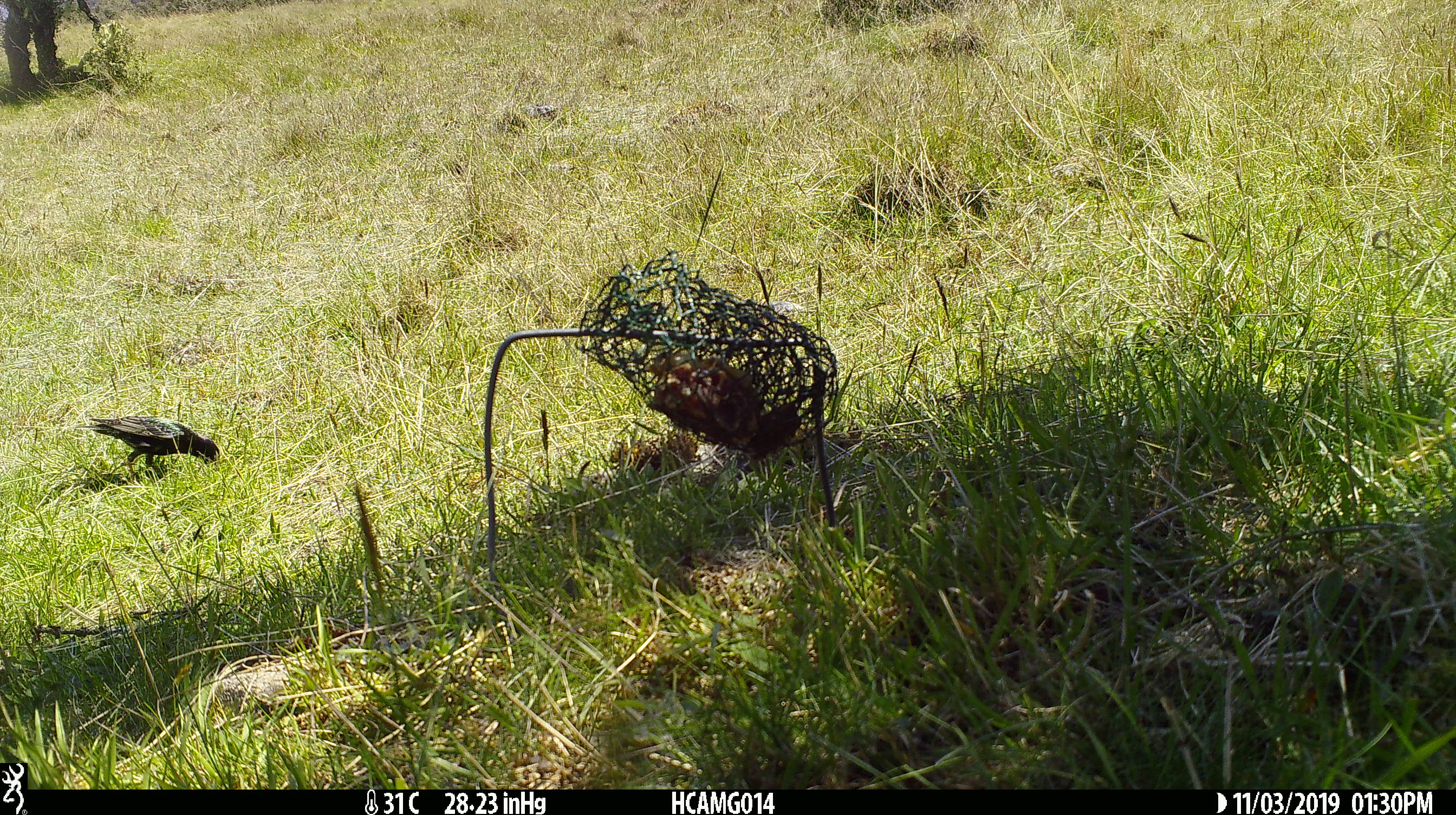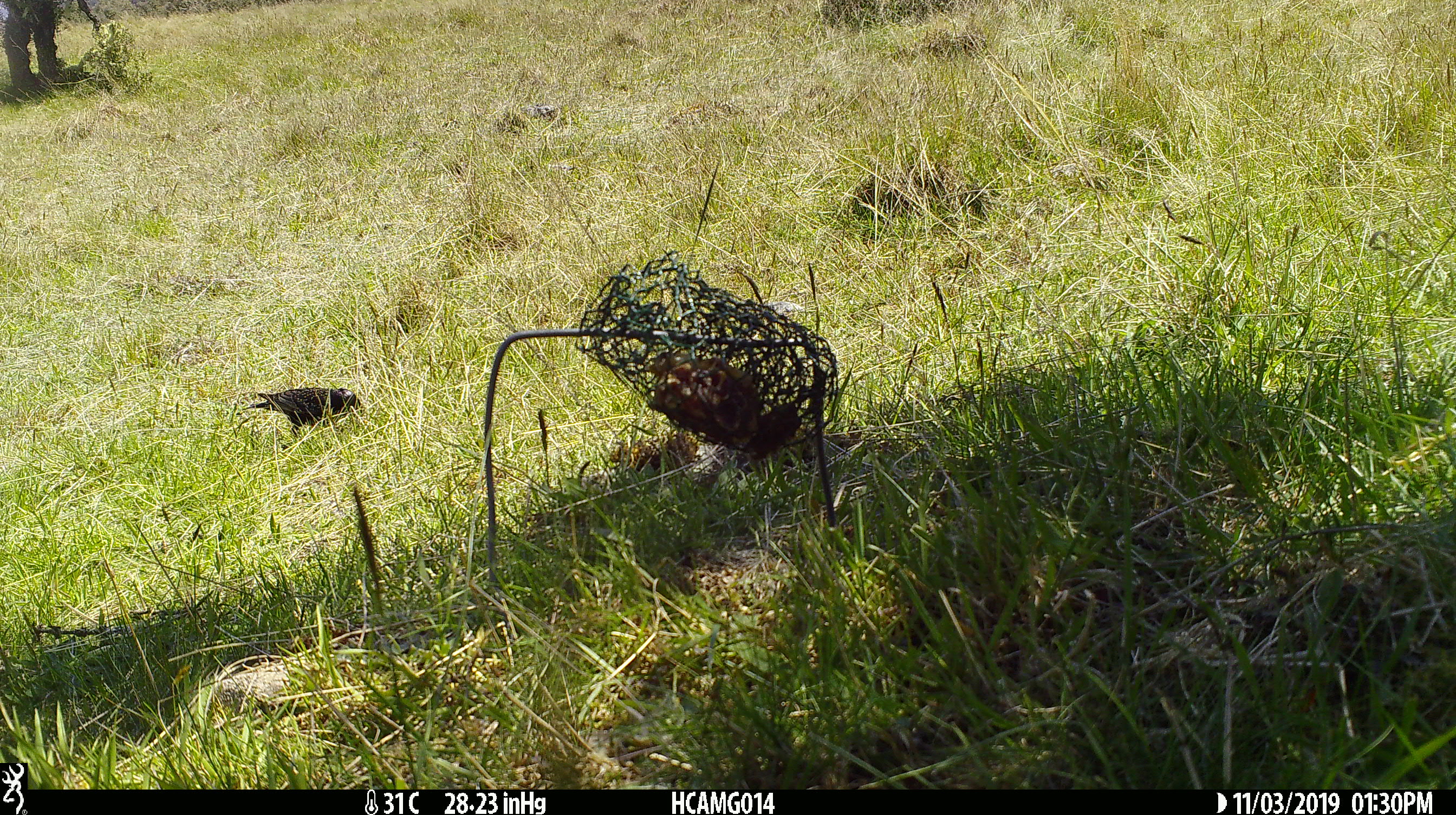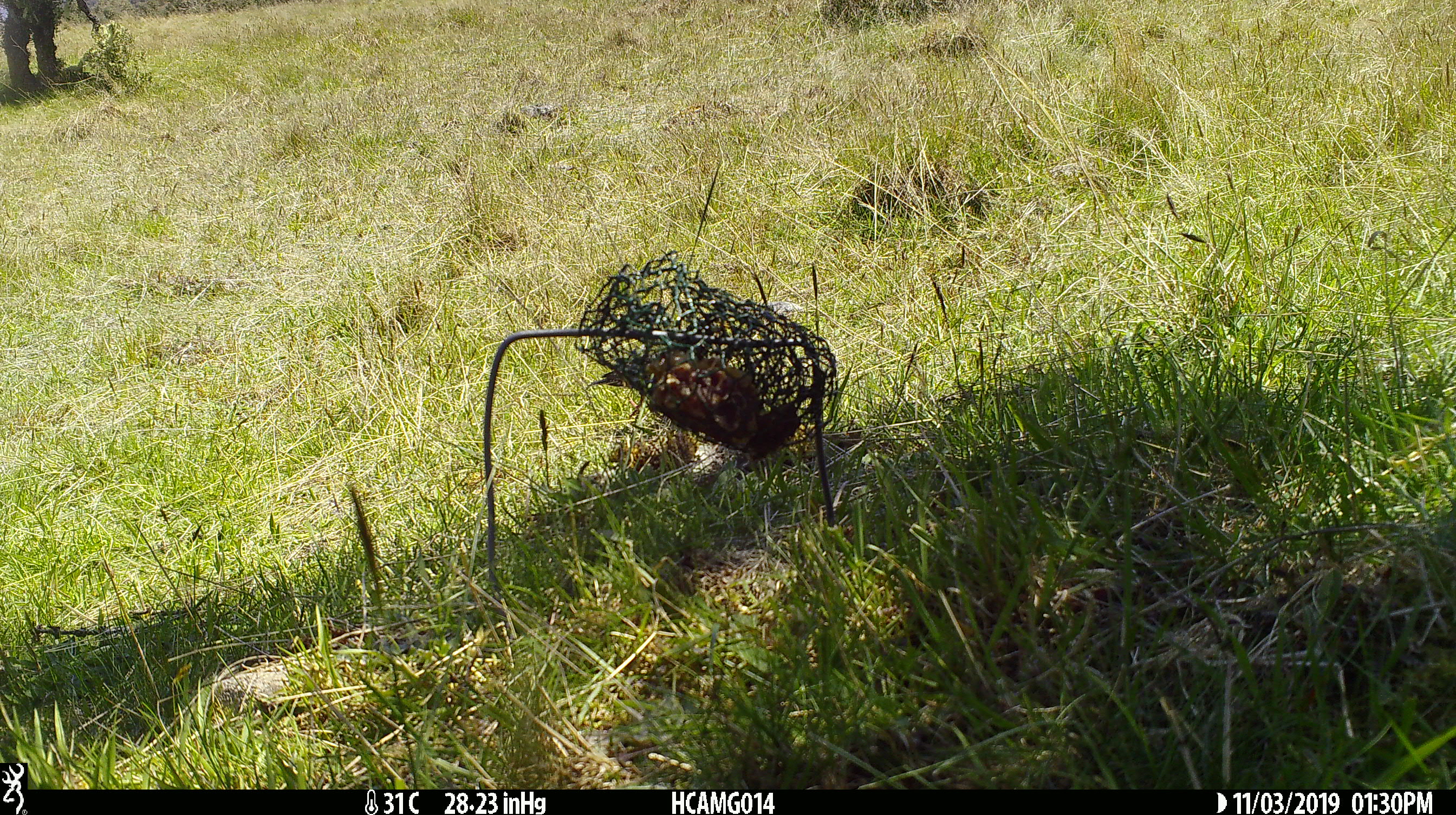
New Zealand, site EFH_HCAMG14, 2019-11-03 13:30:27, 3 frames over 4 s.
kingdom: Animalia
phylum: Chordata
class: Aves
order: Passeriformes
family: Sturnidae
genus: Sturnus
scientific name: Sturnus vulgaris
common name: european starling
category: starling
Starling (european starling) (Sturnus vulgaris).